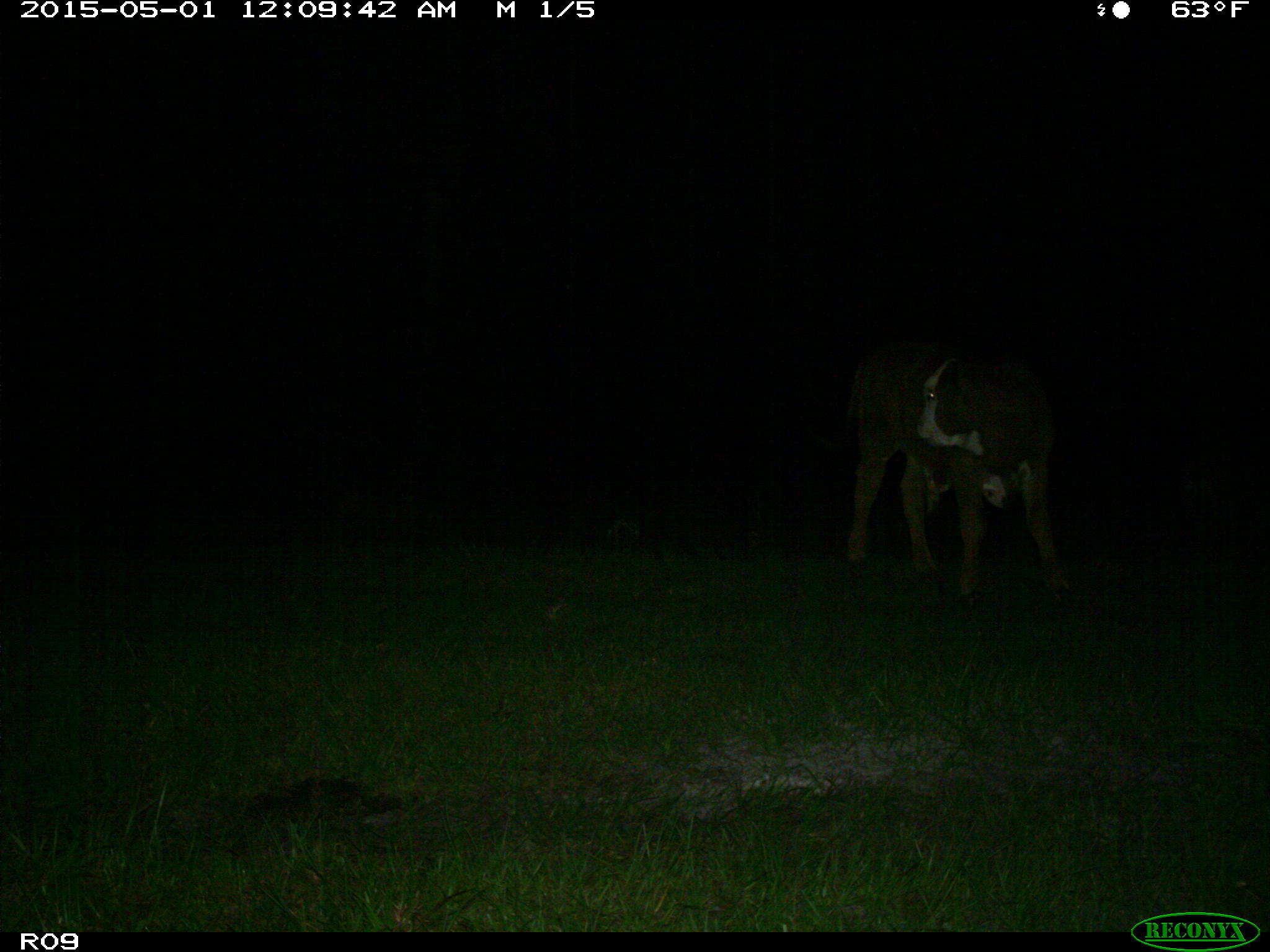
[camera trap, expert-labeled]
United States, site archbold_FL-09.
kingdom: Animalia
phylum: Chordata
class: Mammalia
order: Artiodactyla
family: Bovidae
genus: Bos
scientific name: Bos taurus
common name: domestic cow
Bos taurus (domestic cow).